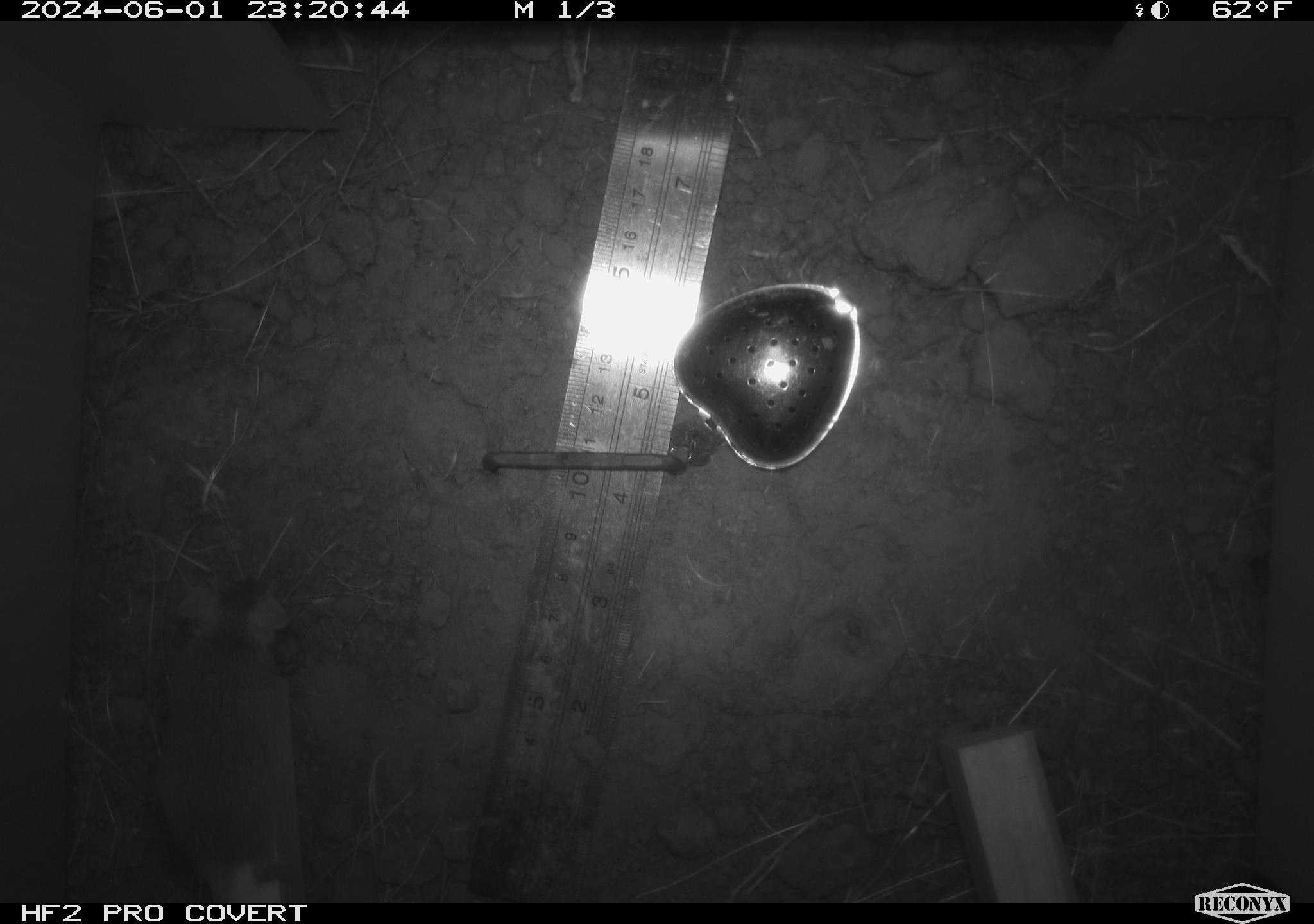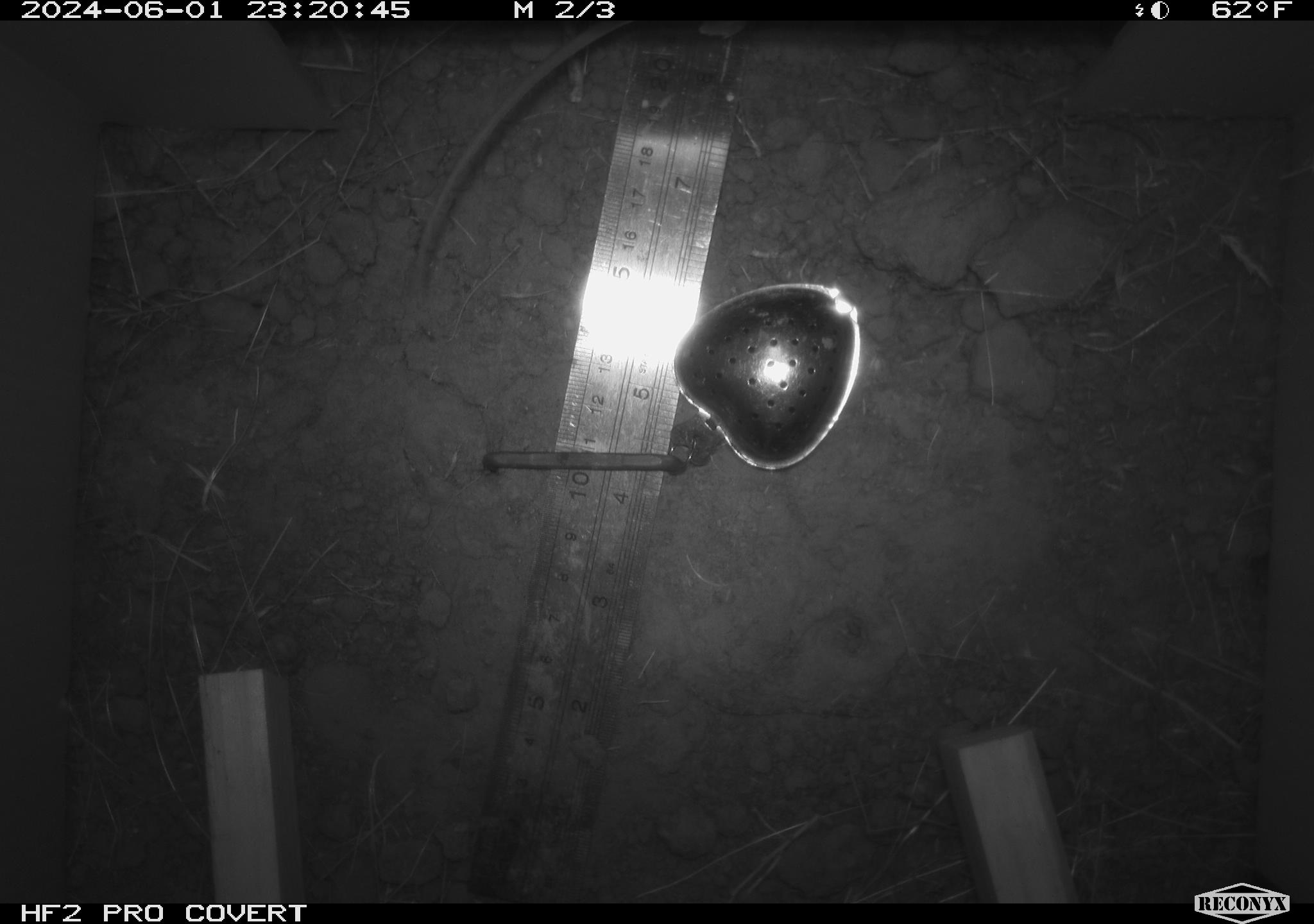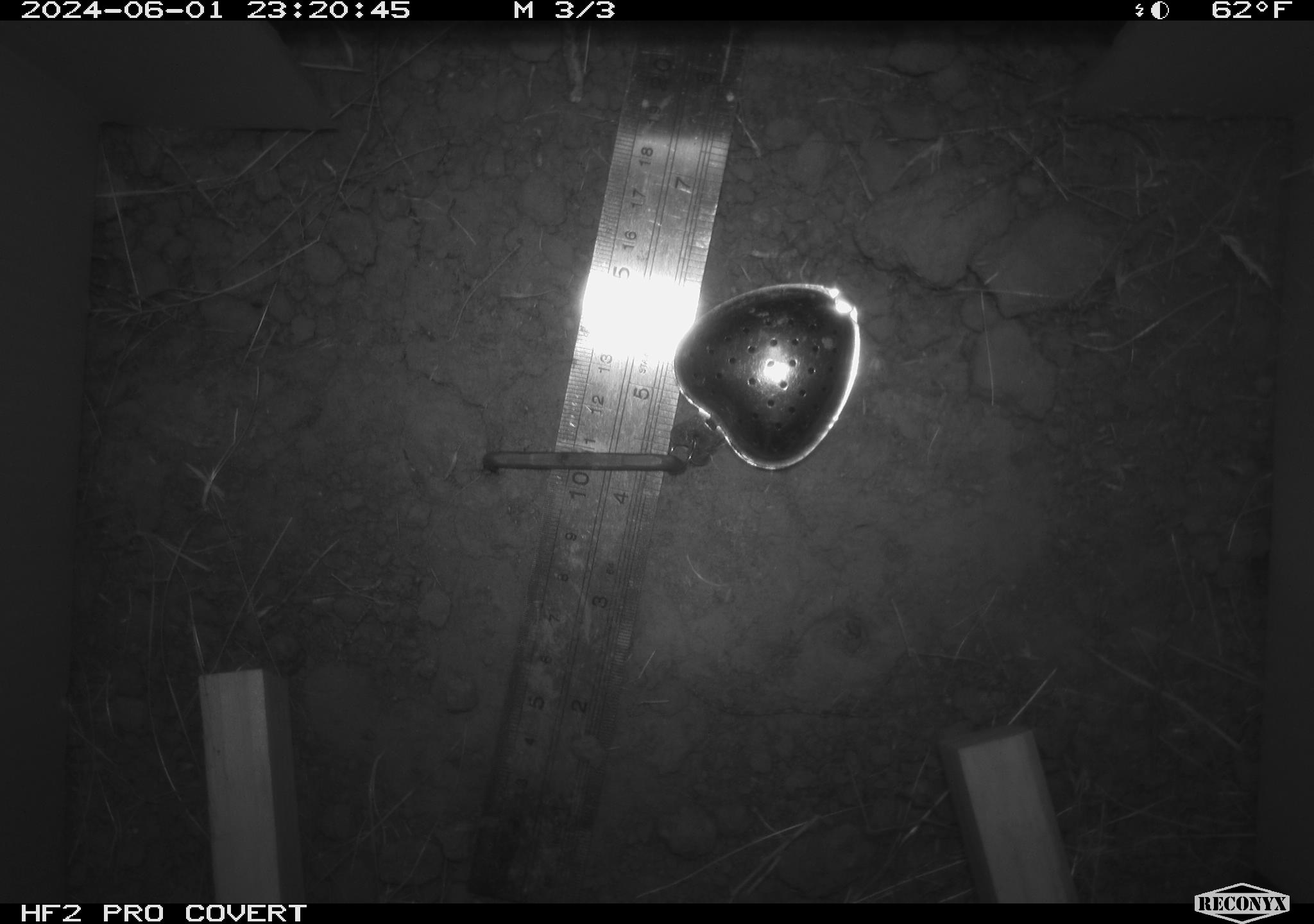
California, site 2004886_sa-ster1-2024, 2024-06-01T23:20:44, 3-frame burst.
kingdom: Animalia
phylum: Chordata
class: Mammalia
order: Rodentia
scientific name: Rodentia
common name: mouse species